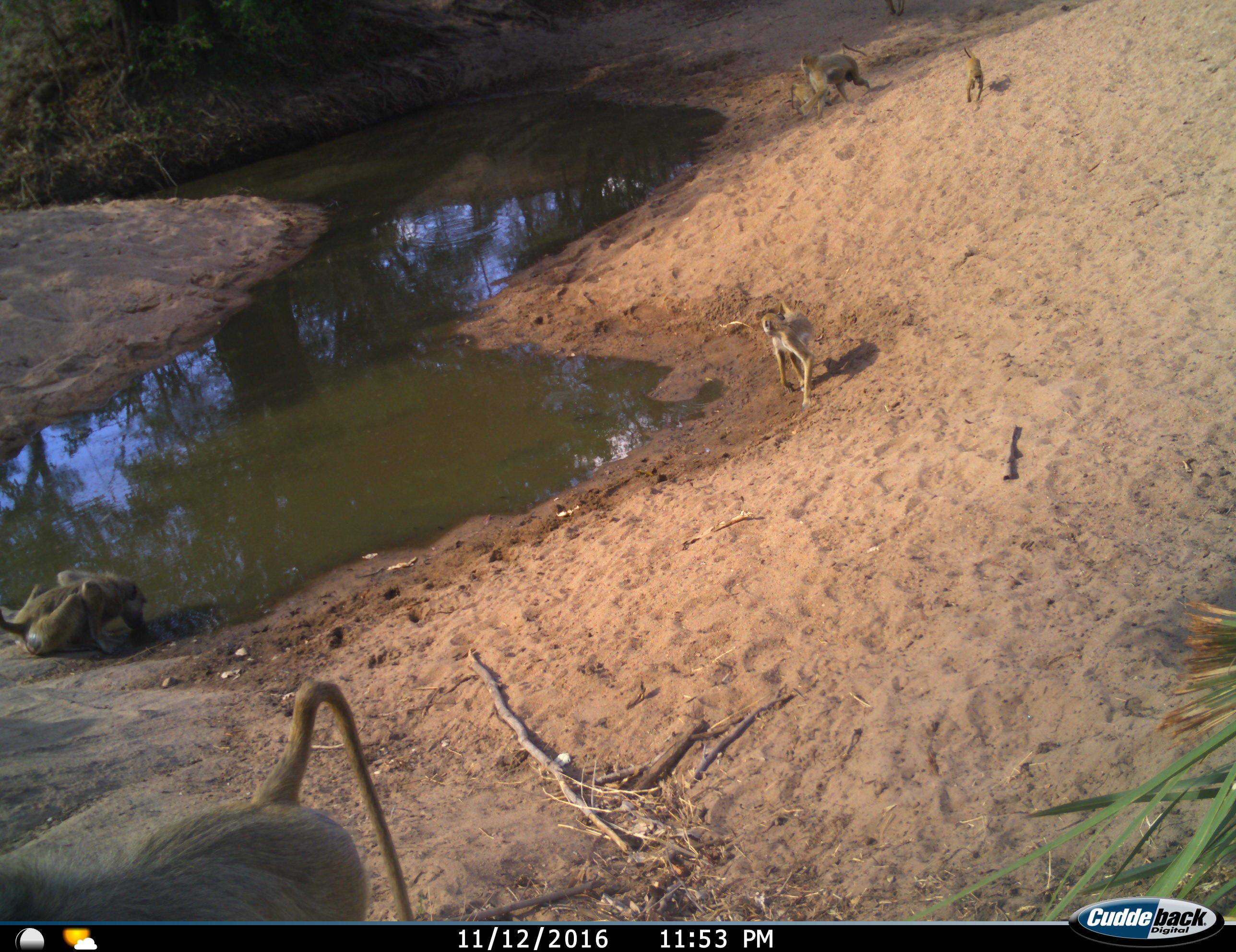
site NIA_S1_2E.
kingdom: Animalia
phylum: Chordata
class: Mammalia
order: Primates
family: Cercopithecidae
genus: Papio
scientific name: Papio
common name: baboon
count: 6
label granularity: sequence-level